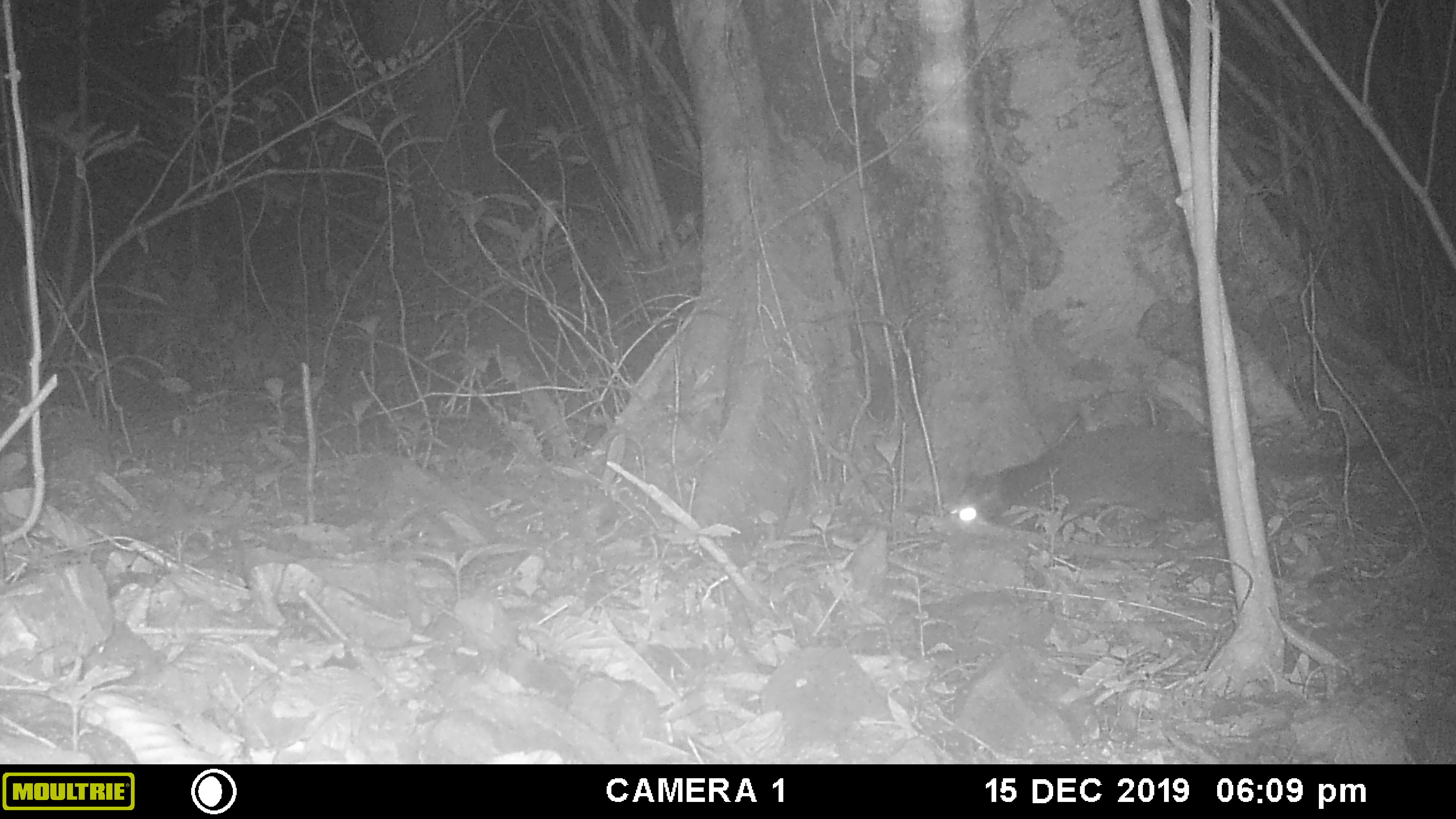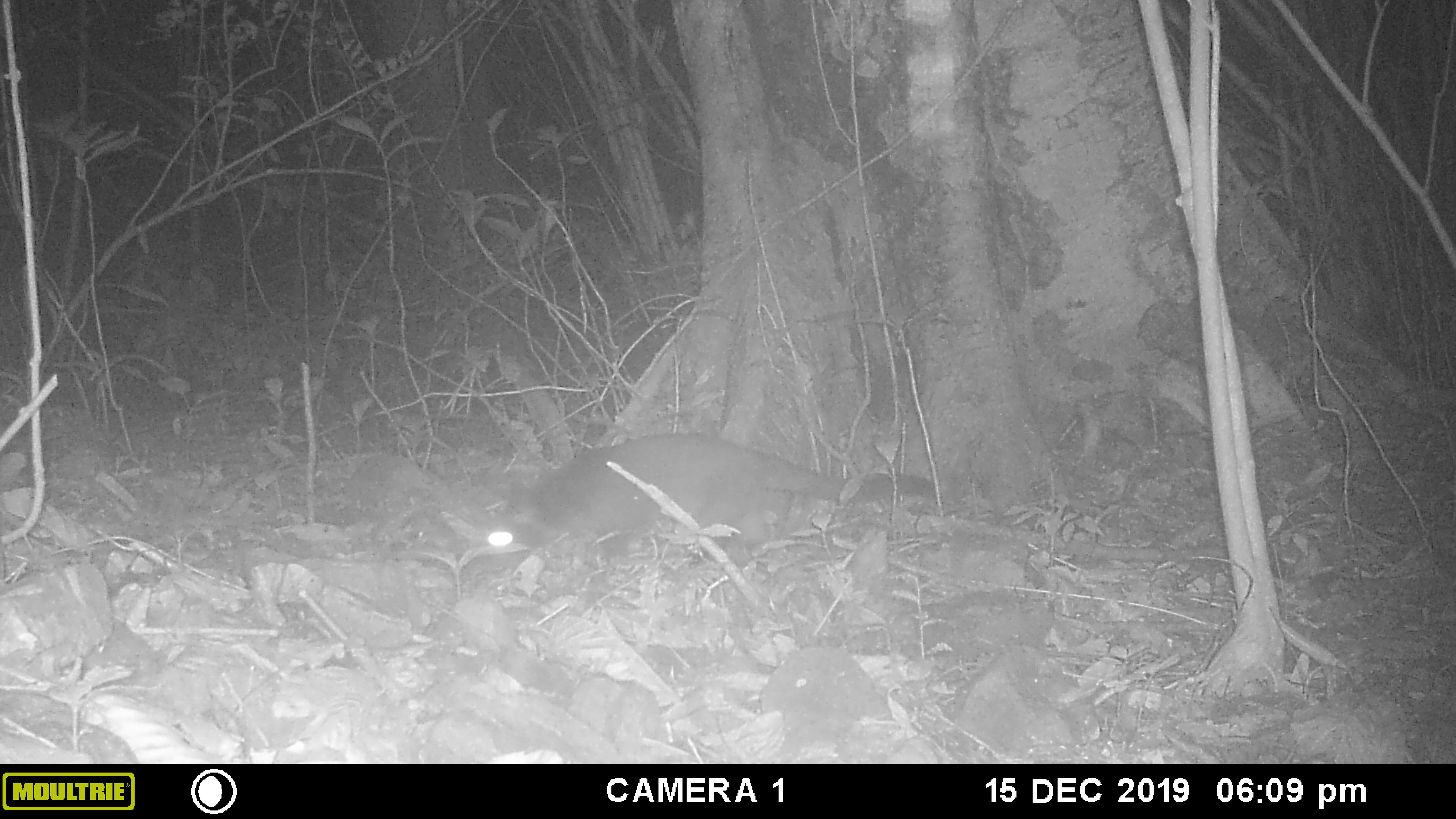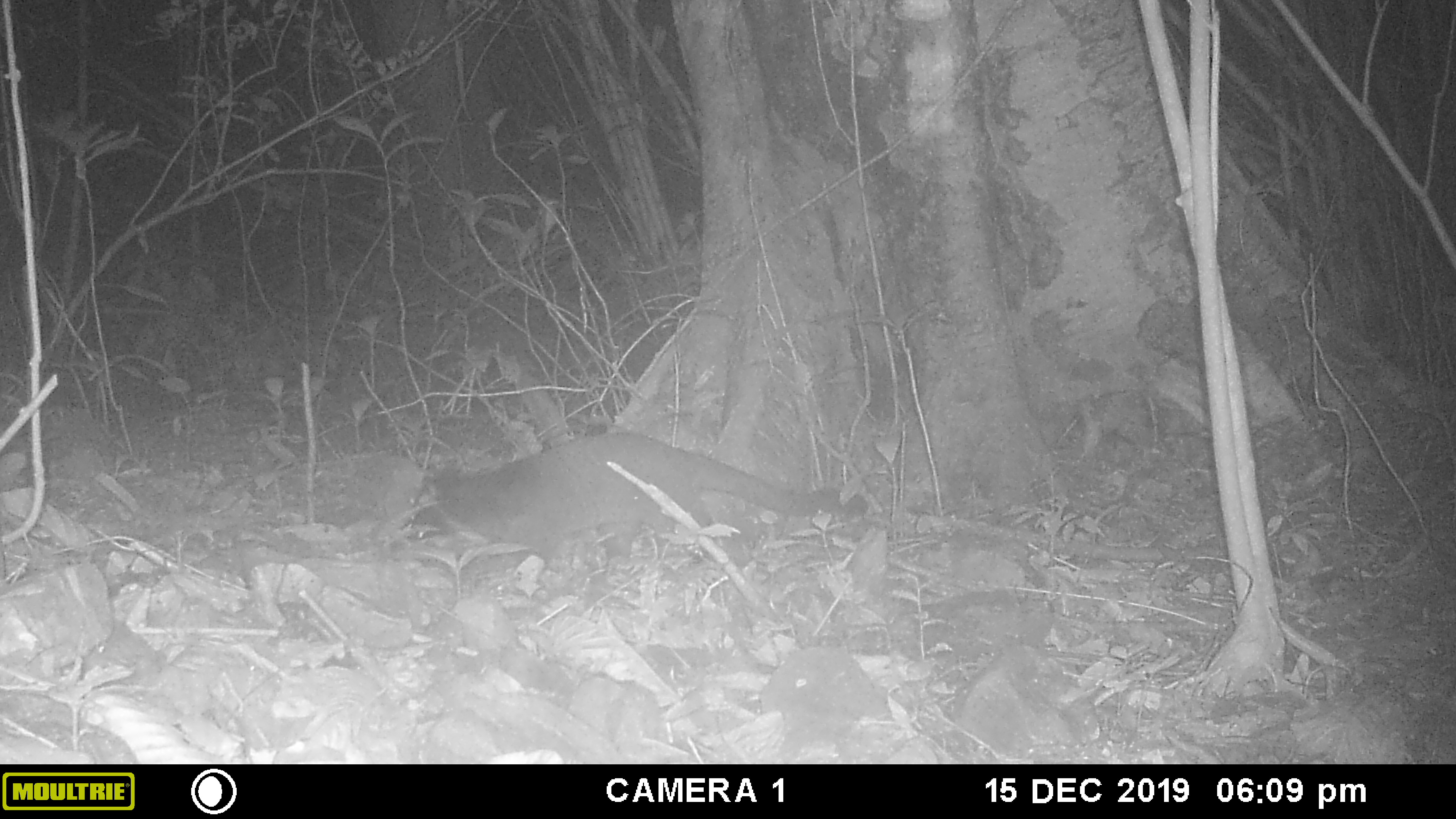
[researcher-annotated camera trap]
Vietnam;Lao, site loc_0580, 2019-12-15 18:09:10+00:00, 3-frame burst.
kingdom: Animalia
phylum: Chordata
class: Mammalia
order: Carnivora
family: Viverridae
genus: Paguma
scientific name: Paguma larvata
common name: masked palm civet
Masked palm civet (Paguma larvata). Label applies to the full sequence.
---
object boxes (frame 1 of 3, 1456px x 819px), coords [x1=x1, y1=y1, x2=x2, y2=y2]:
masked palm civet: [x1=946, y1=421, x2=1401, y2=539]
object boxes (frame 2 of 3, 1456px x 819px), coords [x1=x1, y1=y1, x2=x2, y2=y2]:
masked palm civet: [x1=477, y1=430, x2=937, y2=568]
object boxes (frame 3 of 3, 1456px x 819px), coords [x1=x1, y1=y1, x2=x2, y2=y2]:
masked palm civet: [x1=409, y1=430, x2=866, y2=572]